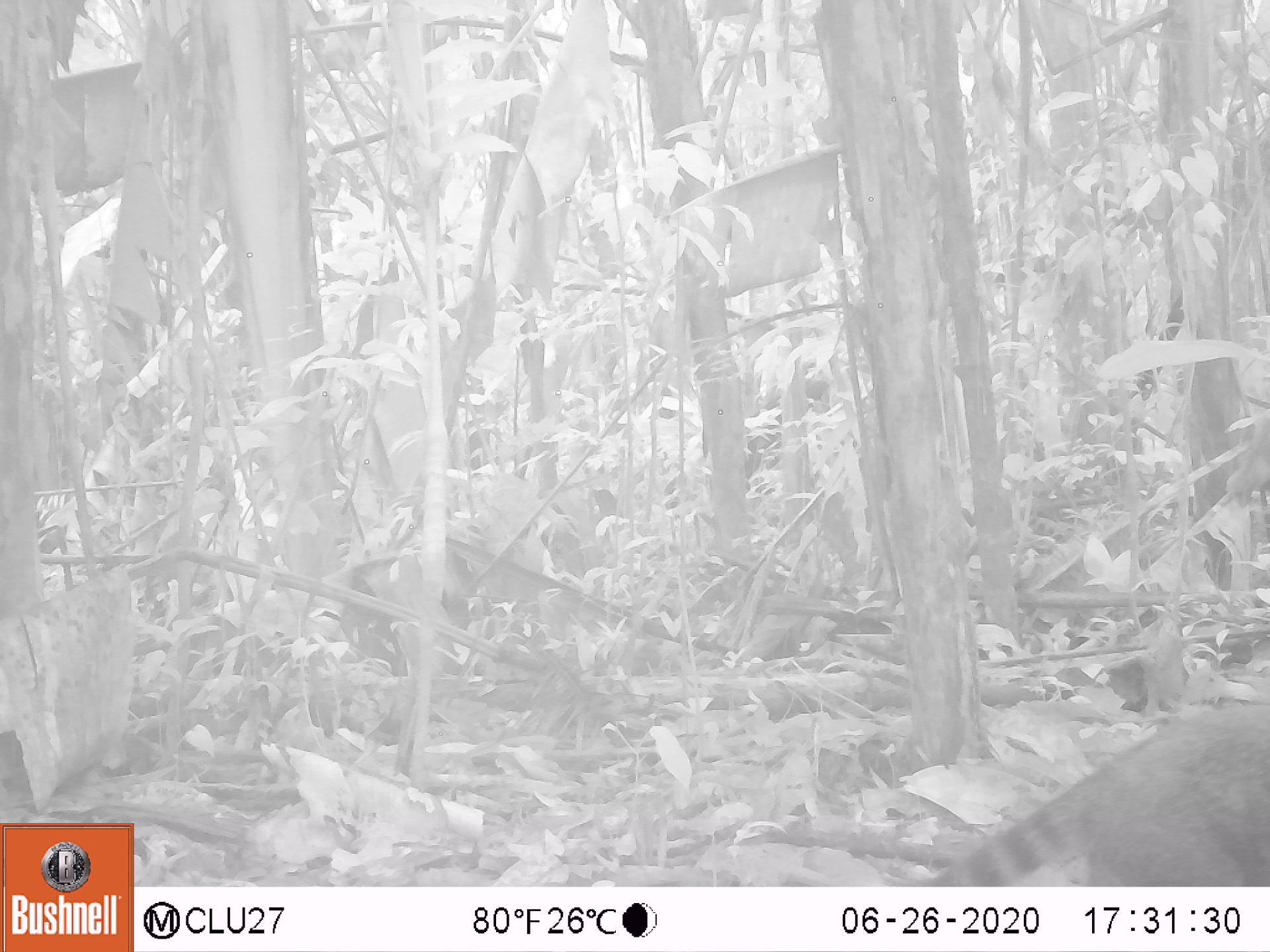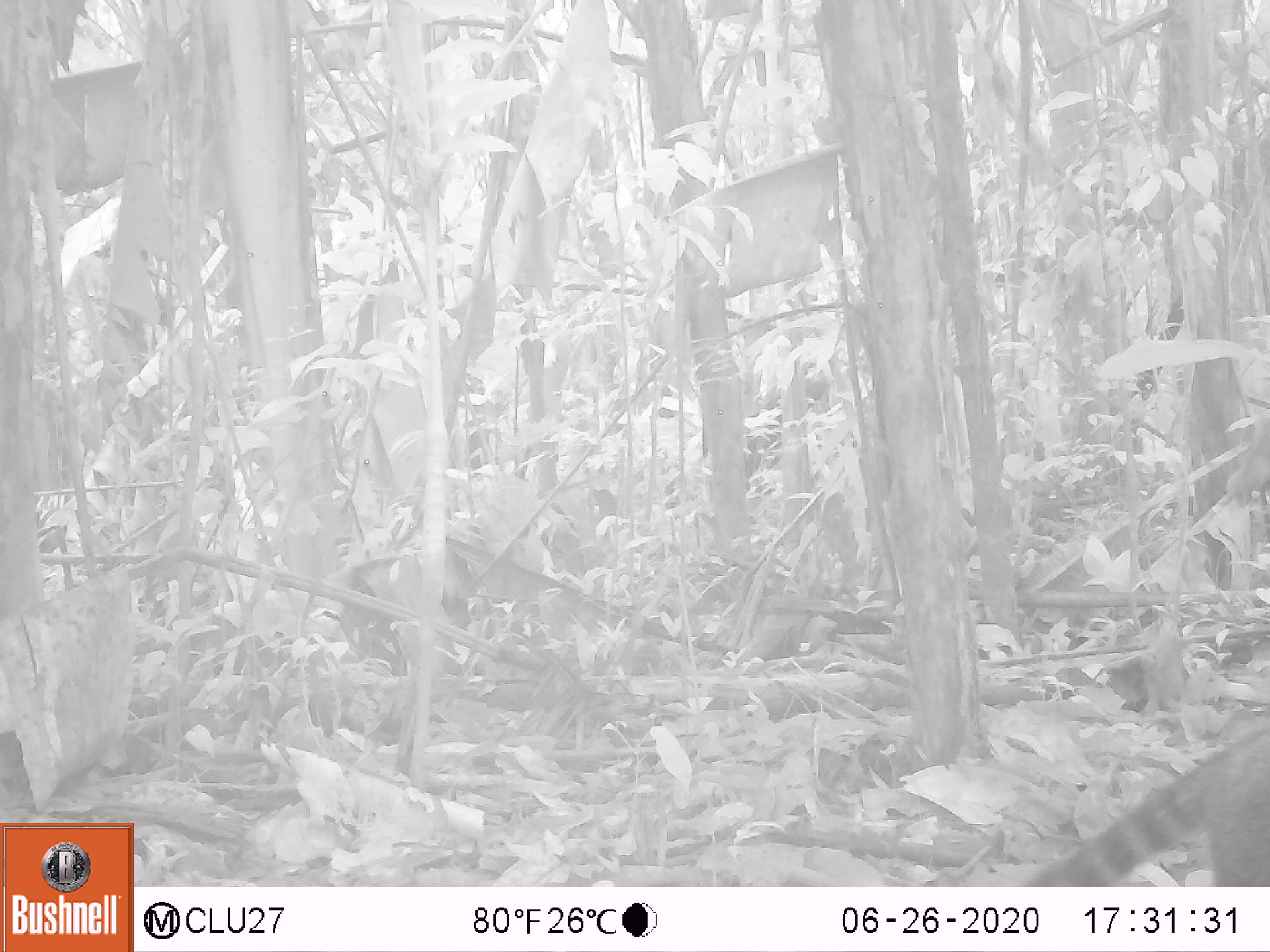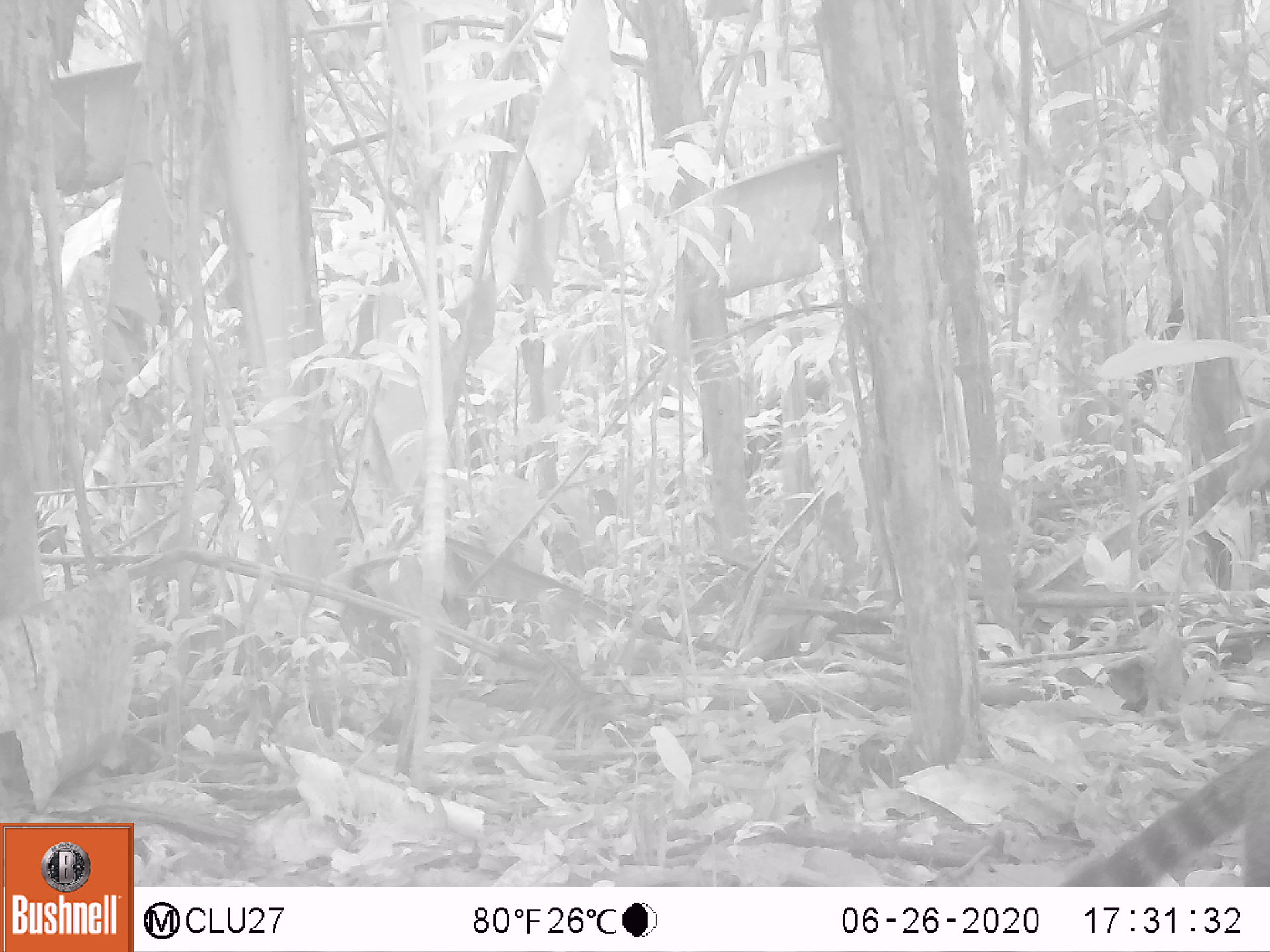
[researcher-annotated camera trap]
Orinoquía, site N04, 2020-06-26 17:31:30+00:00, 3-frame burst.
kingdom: Animalia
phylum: Chordata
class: Mammalia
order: Carnivora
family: Procyonidae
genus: Nasua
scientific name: Nasua nasua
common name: south american coati